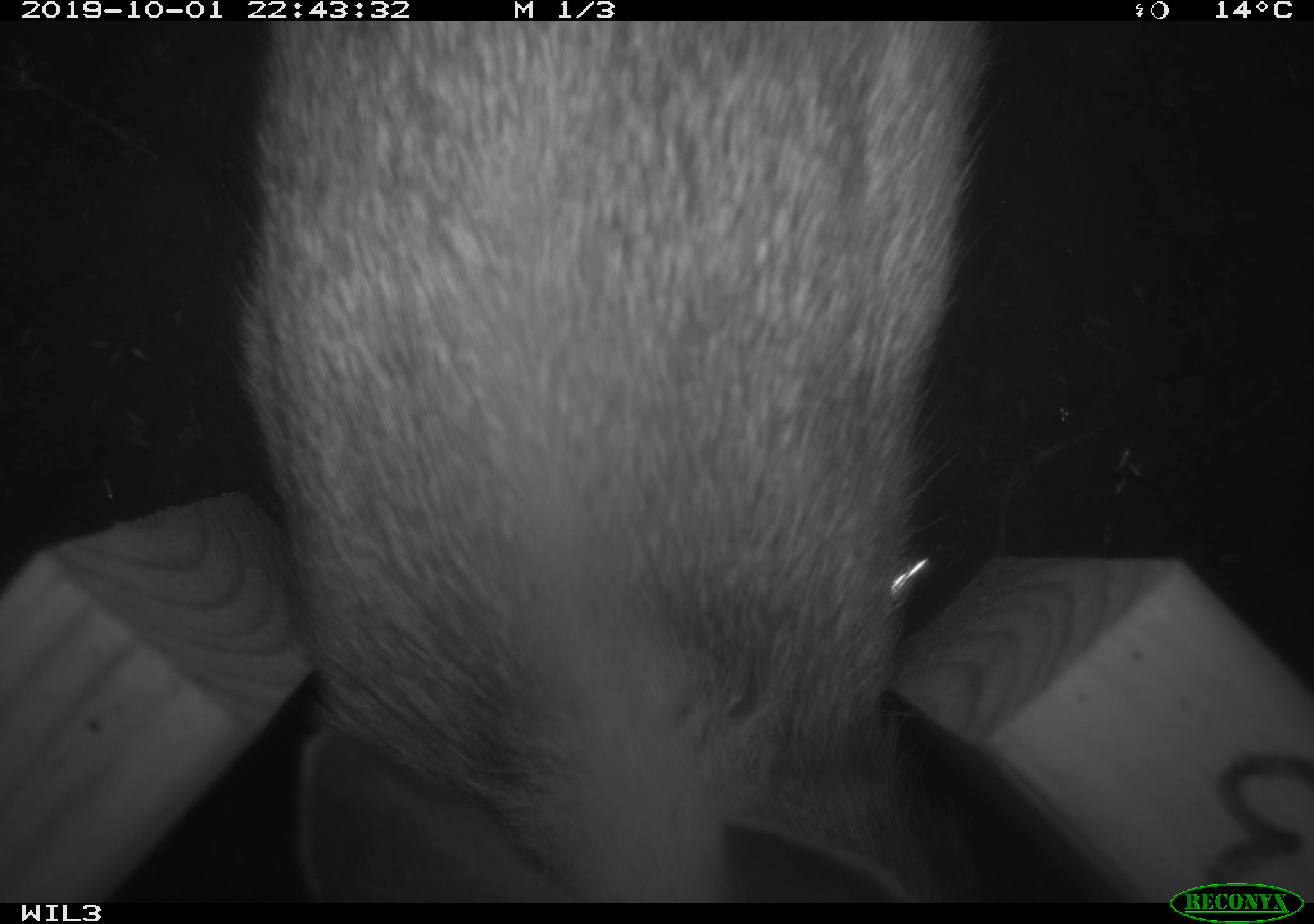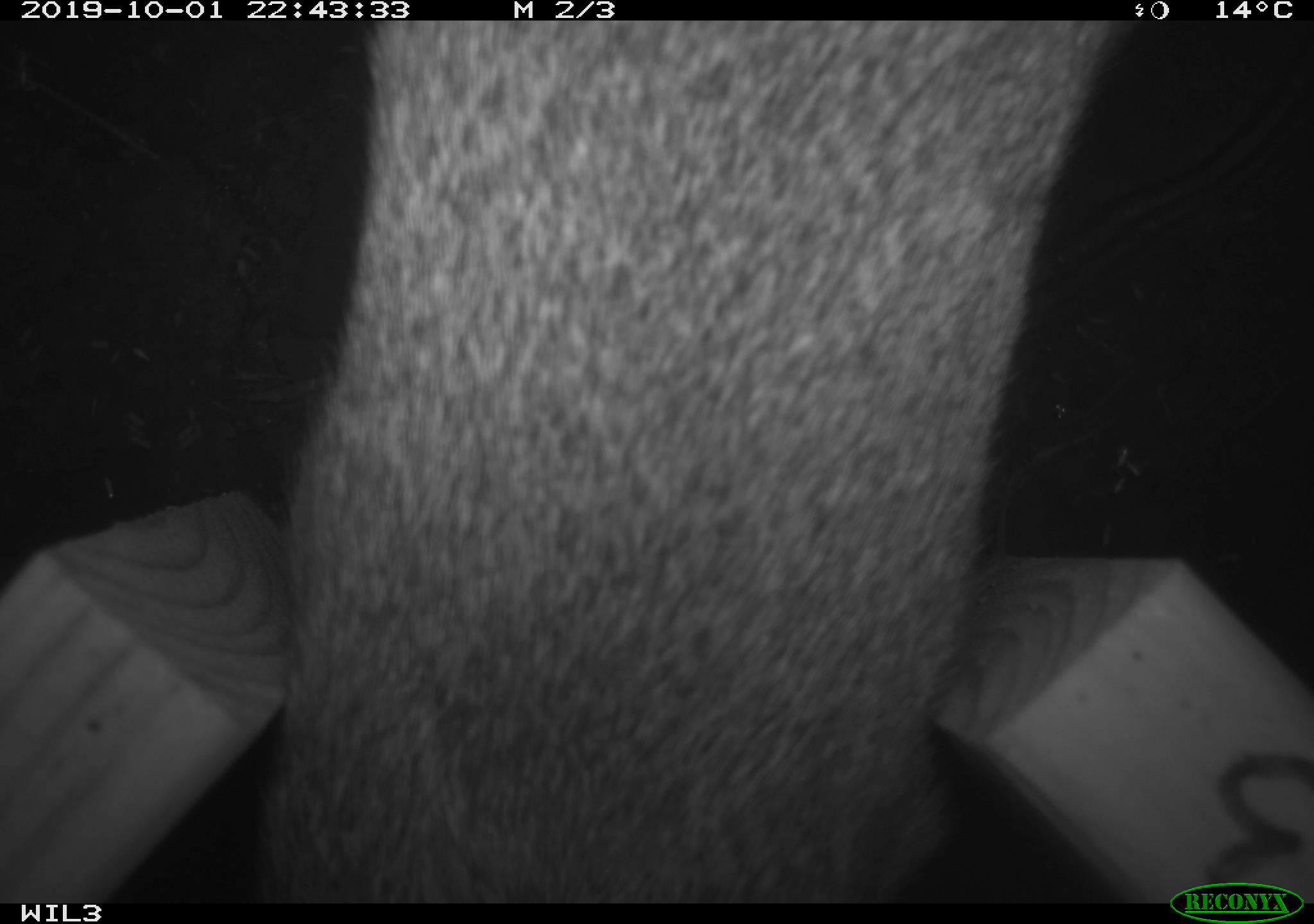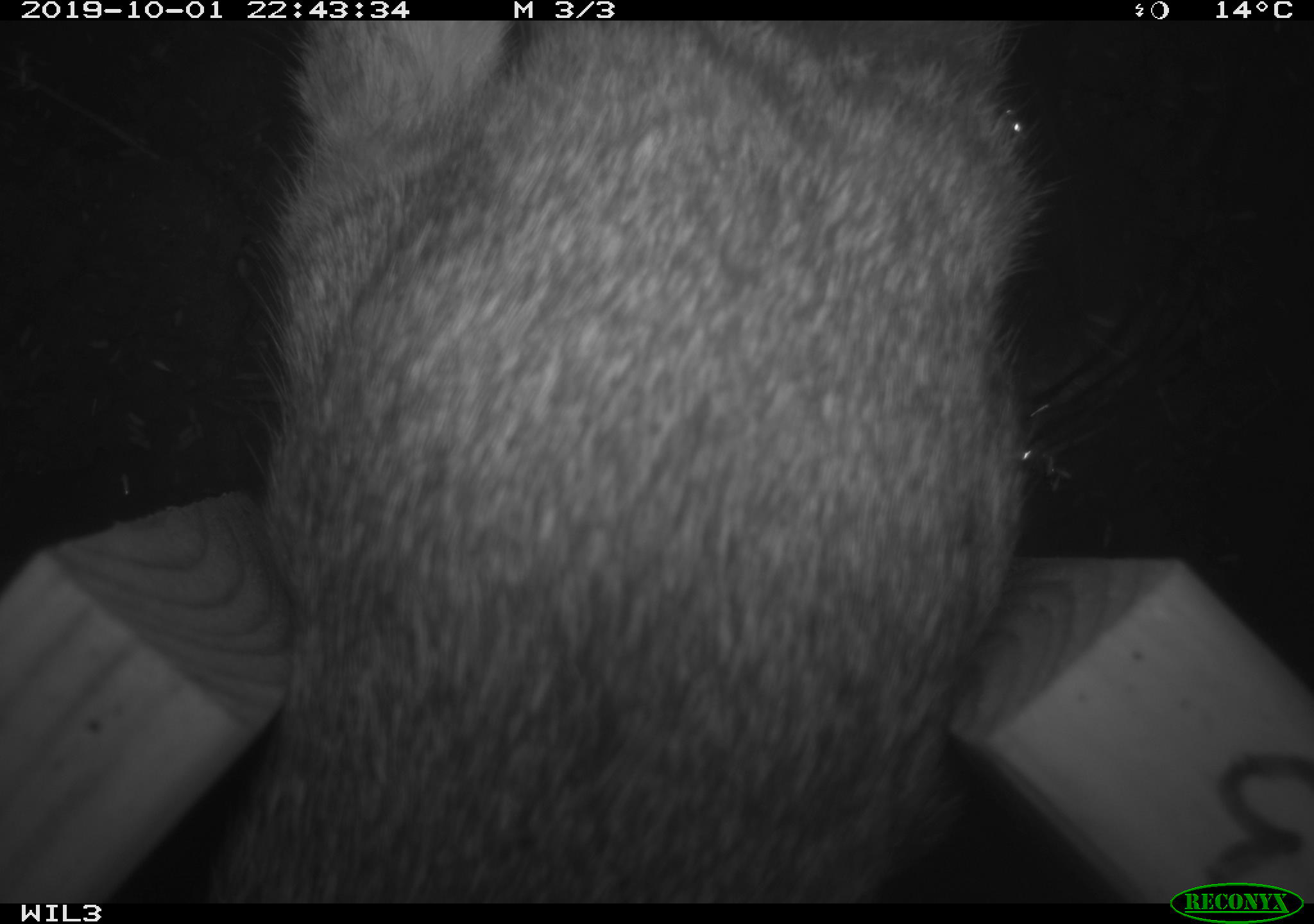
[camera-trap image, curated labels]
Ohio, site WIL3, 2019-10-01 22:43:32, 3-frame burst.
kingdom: Animalia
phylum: Chordata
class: Mammalia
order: Lagomorpha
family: Leporidae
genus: Sylvilagus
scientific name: Sylvilagus floridanus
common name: eastern cottontail